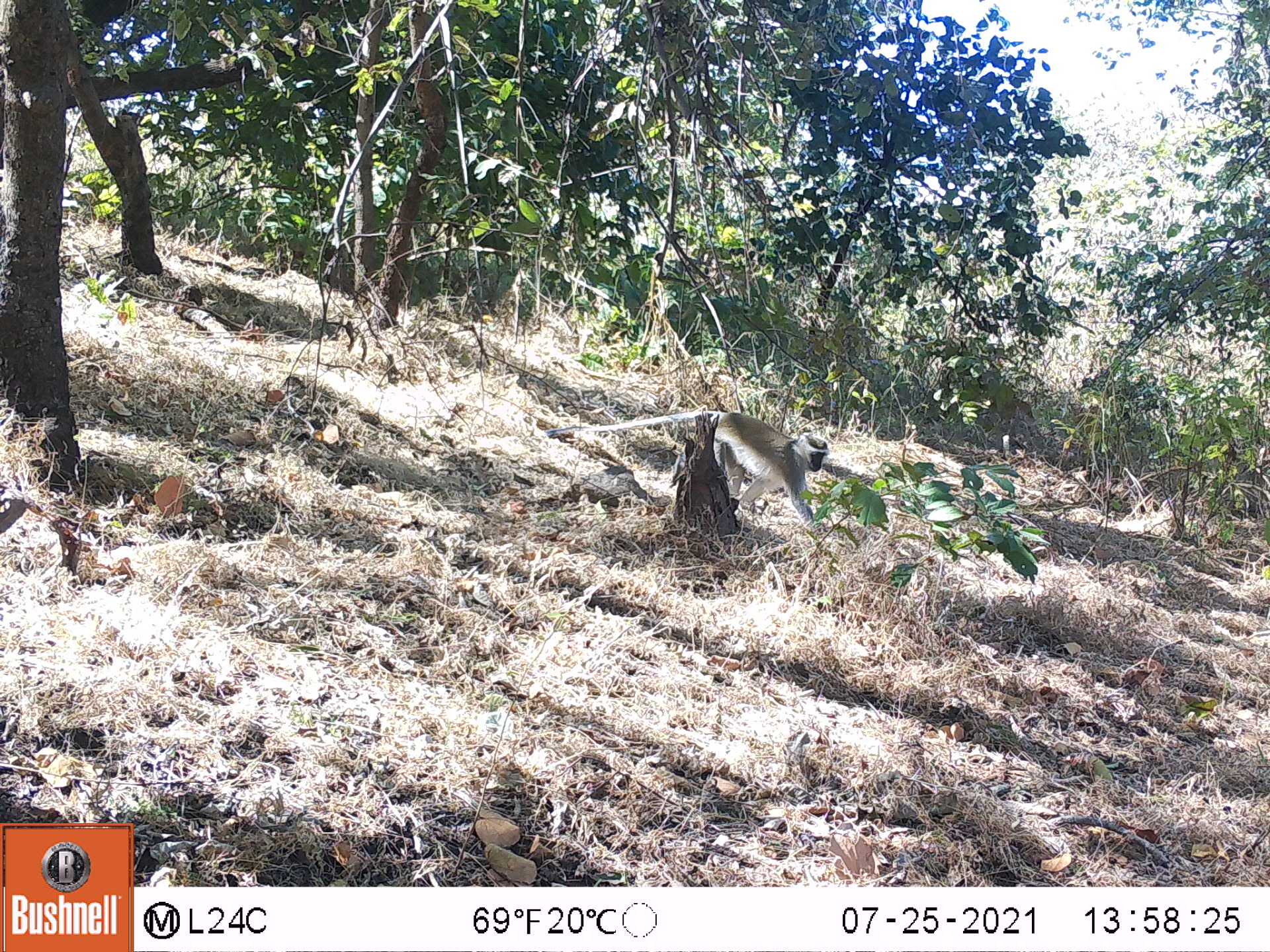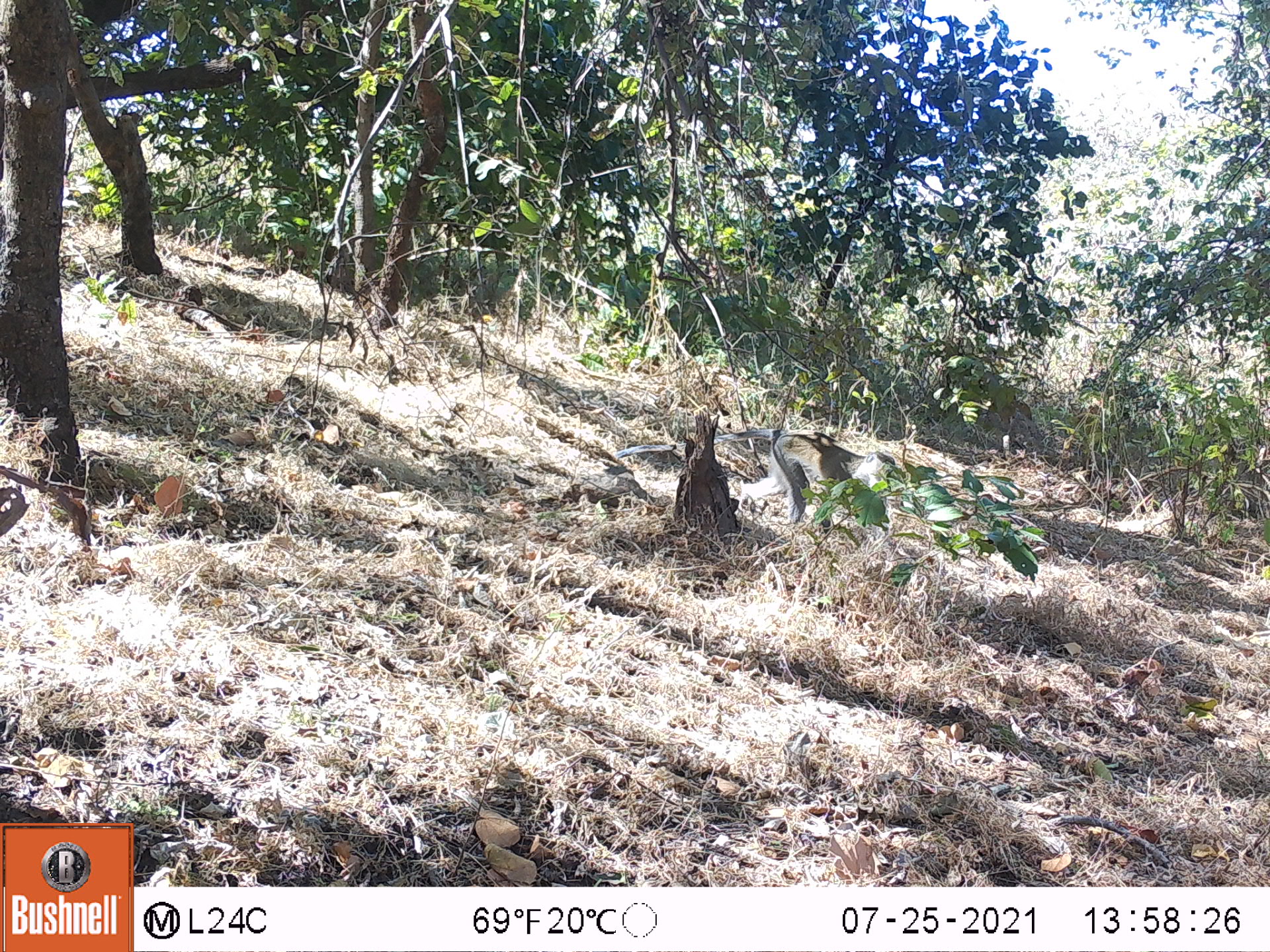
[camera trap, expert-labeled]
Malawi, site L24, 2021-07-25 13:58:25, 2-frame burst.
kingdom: Animalia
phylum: Chordata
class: Mammalia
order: Primates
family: Cercopithecidae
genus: Chlorocebus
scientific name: Chlorocebus pygerythrus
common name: vervet monkey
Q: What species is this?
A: Vervet monkey (Chlorocebus pygerythrus).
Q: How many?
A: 1.